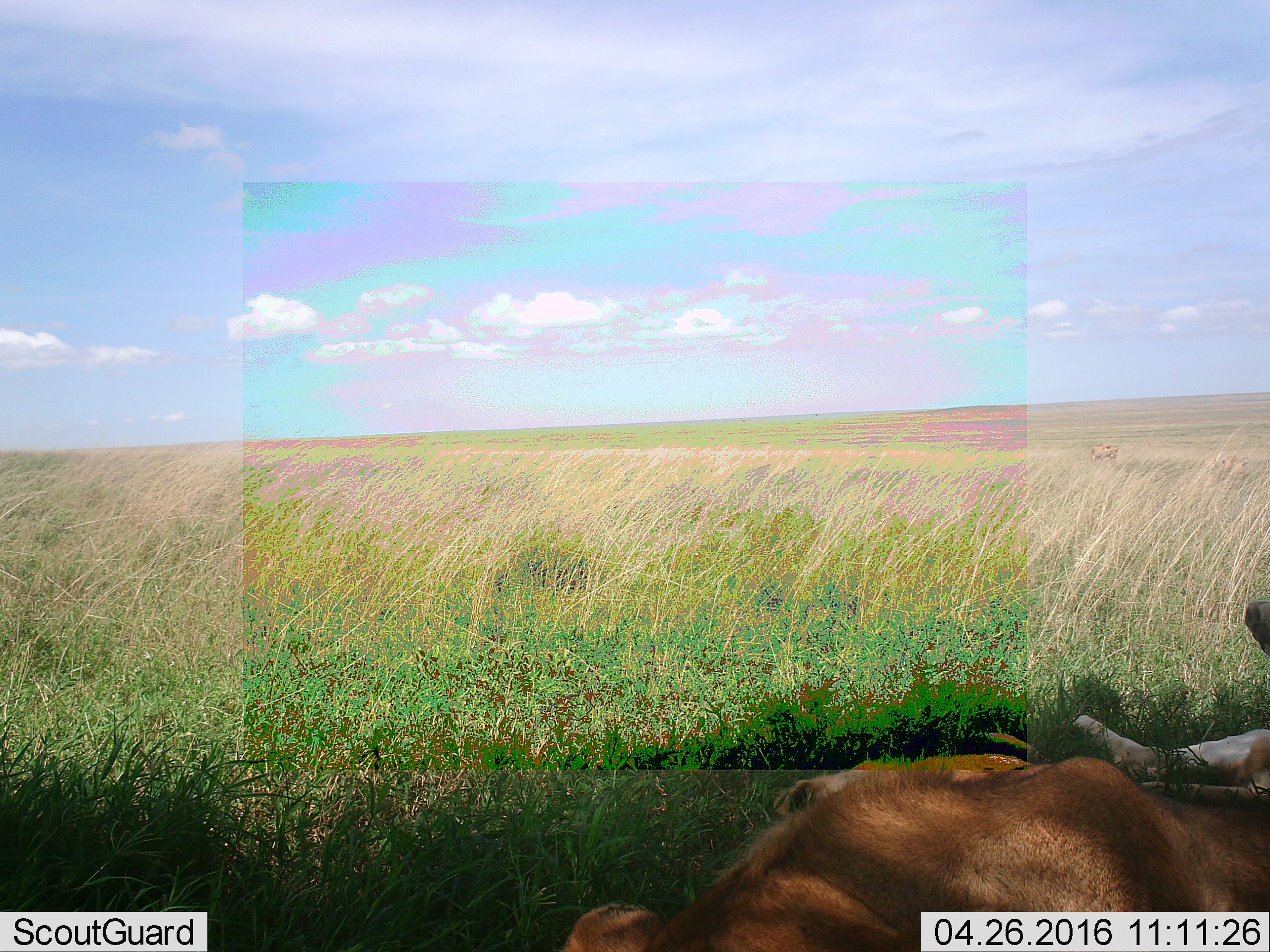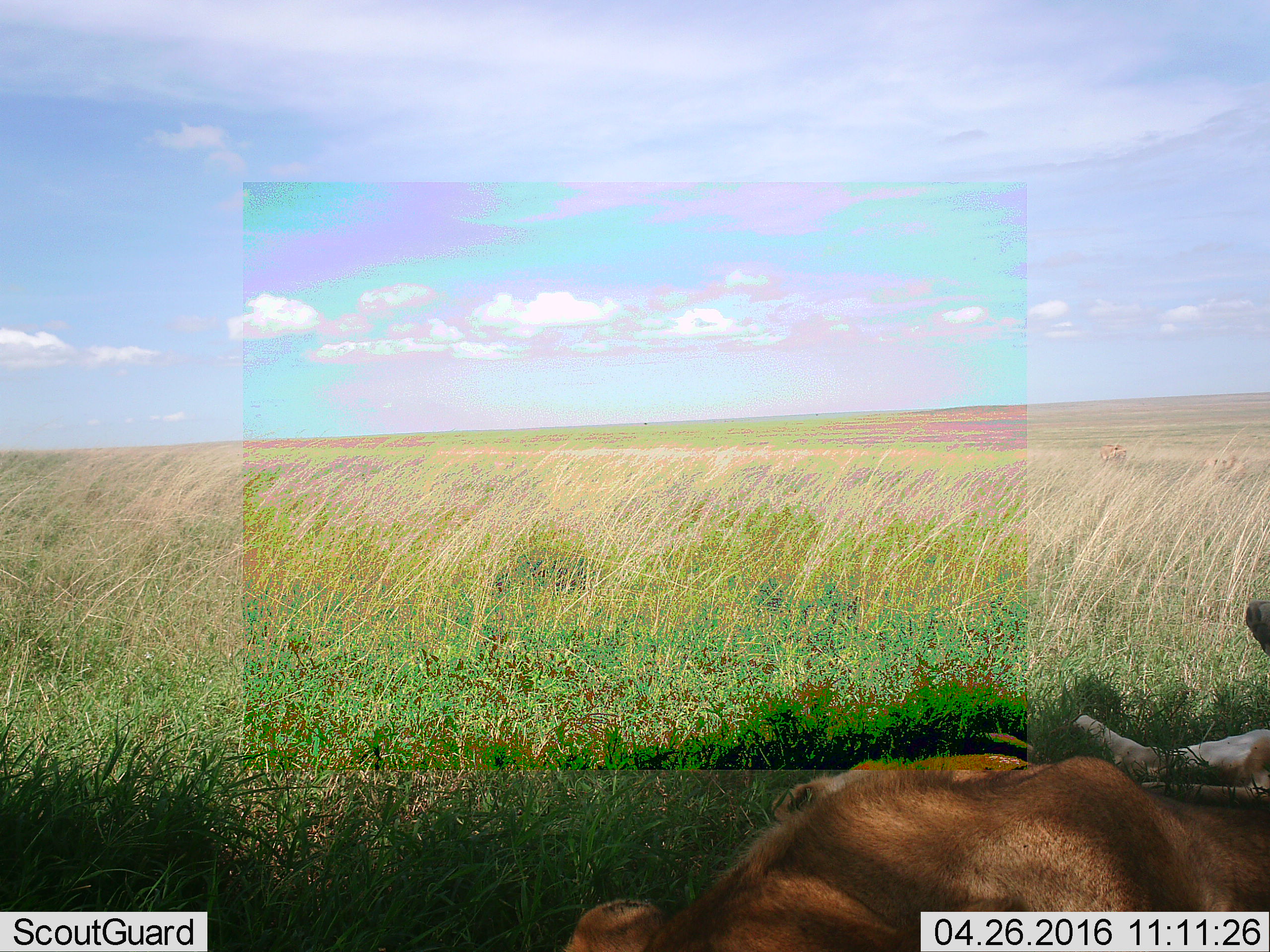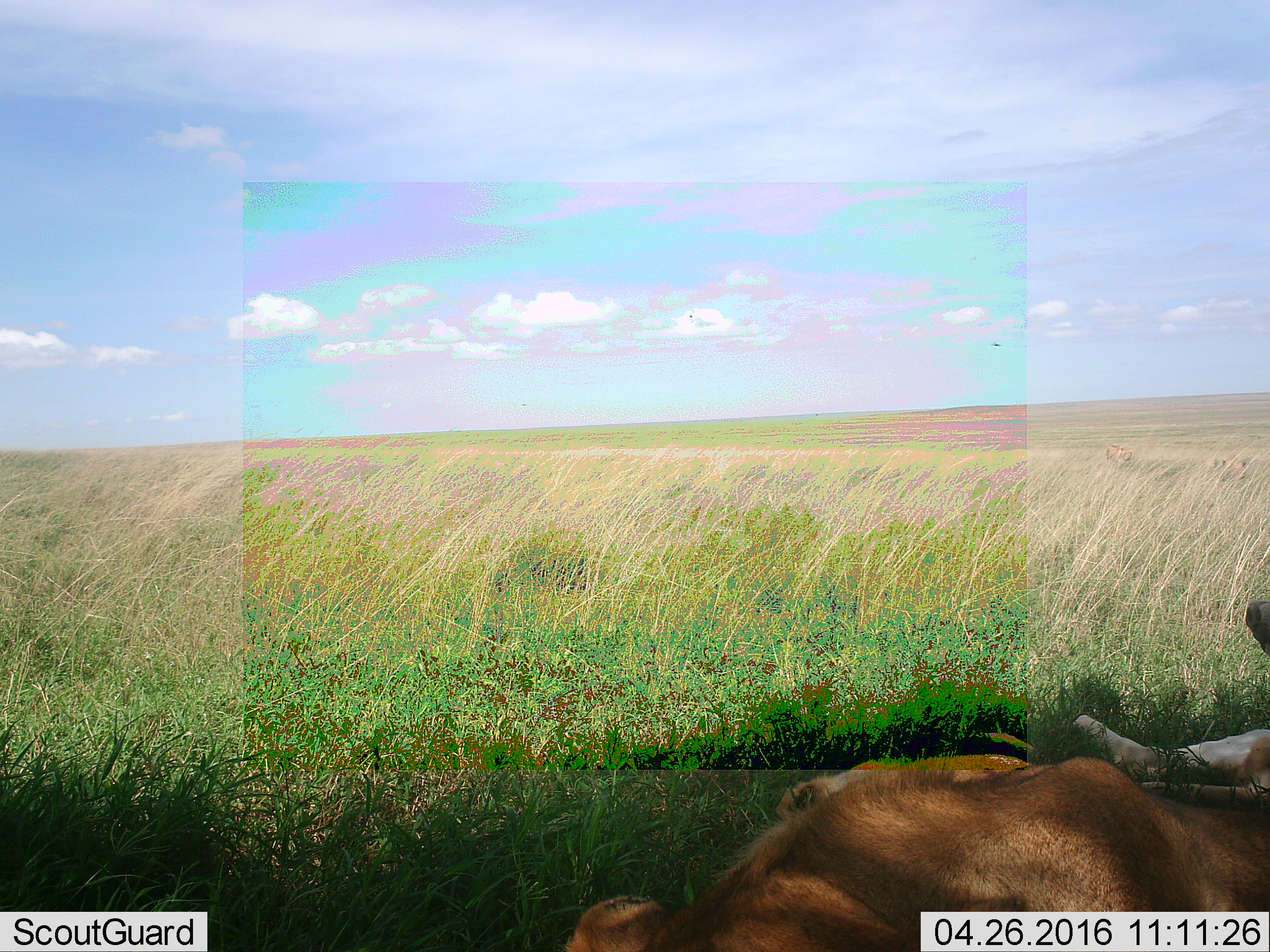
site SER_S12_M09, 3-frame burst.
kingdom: Animalia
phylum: Chordata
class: Mammalia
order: Carnivora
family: Felidae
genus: Panthera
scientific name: Panthera leo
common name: lion female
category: lionfemale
Lionfemale (lion female) (Panthera leo), count 2. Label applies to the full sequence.